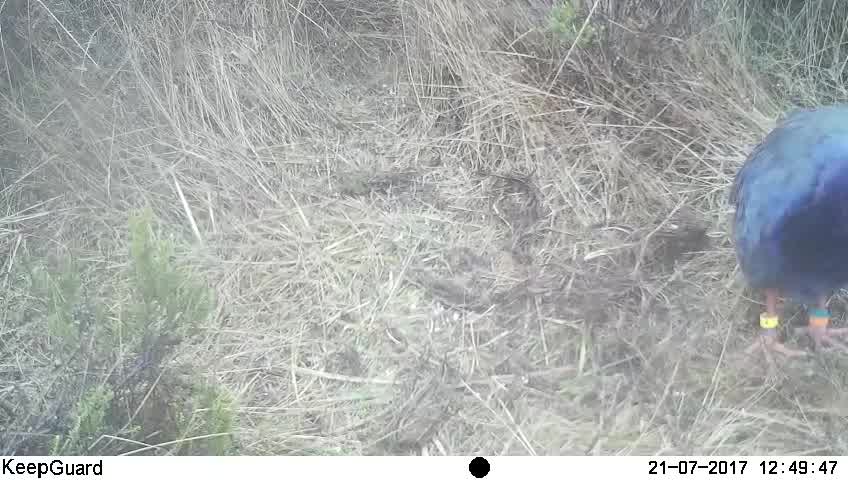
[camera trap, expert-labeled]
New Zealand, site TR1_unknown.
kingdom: Animalia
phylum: Chordata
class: Aves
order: Gruiformes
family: Rallidae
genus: Porphyrio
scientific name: Porphyrio mantelli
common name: takahe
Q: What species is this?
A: Takahe (Porphyrio mantelli).